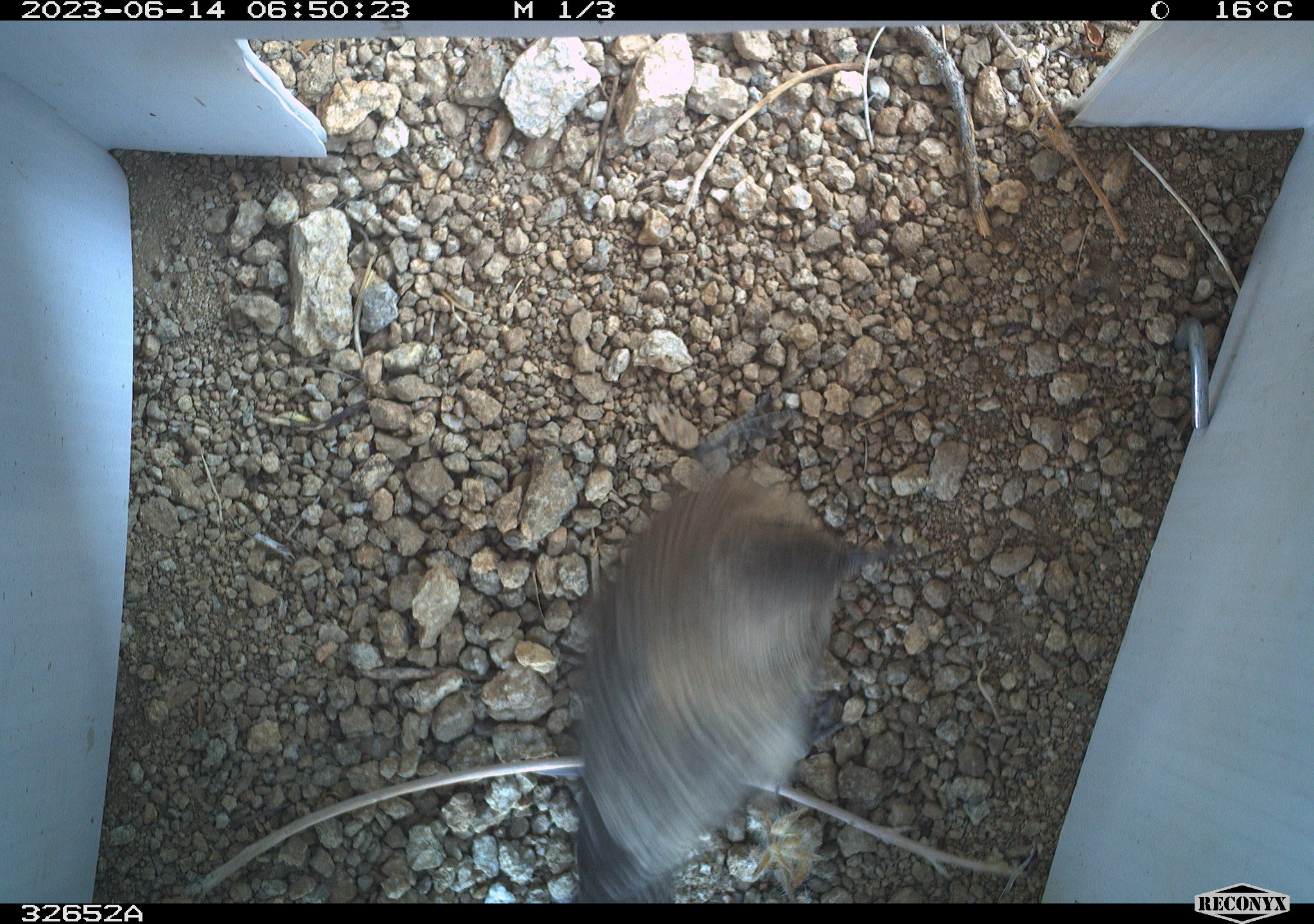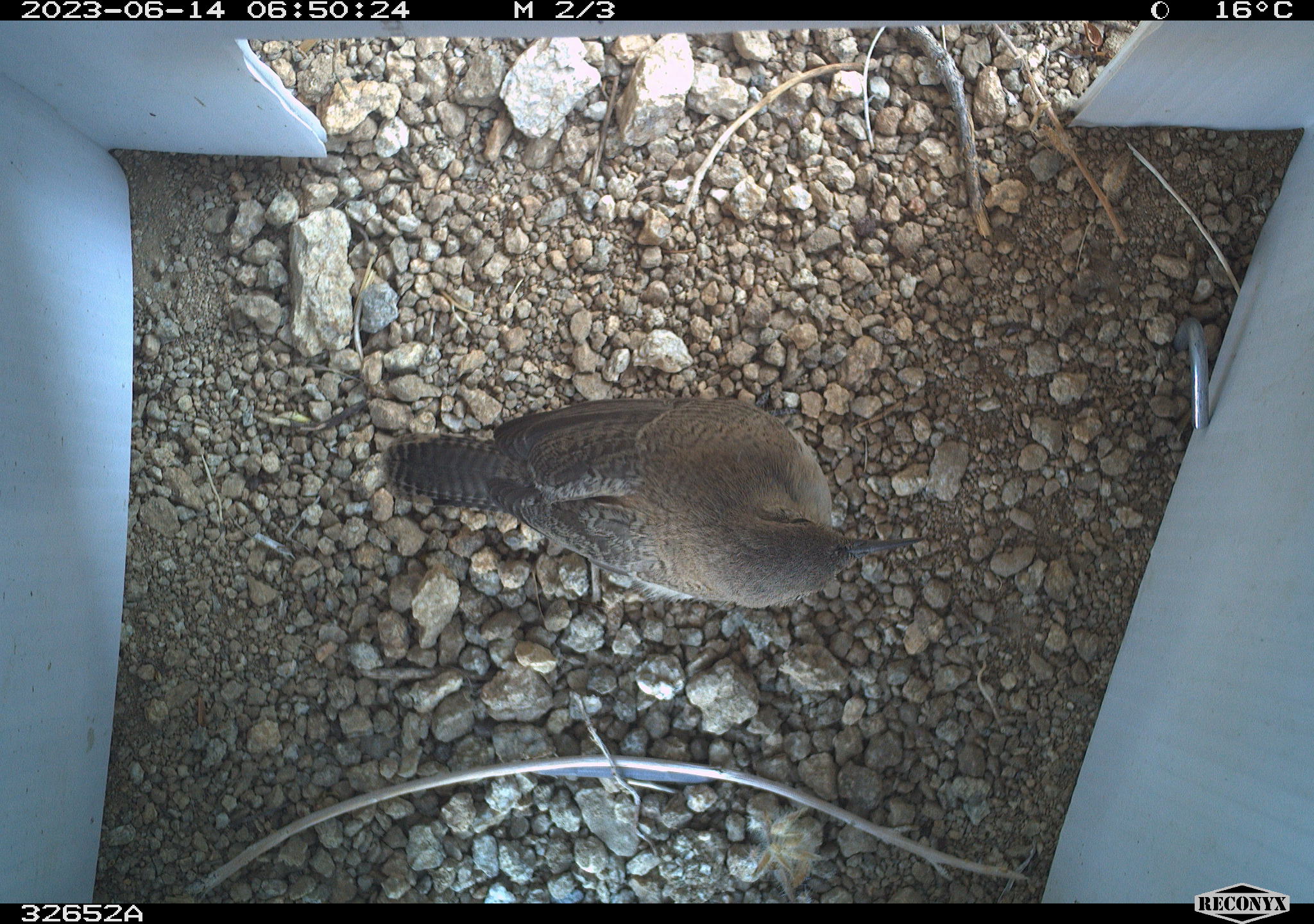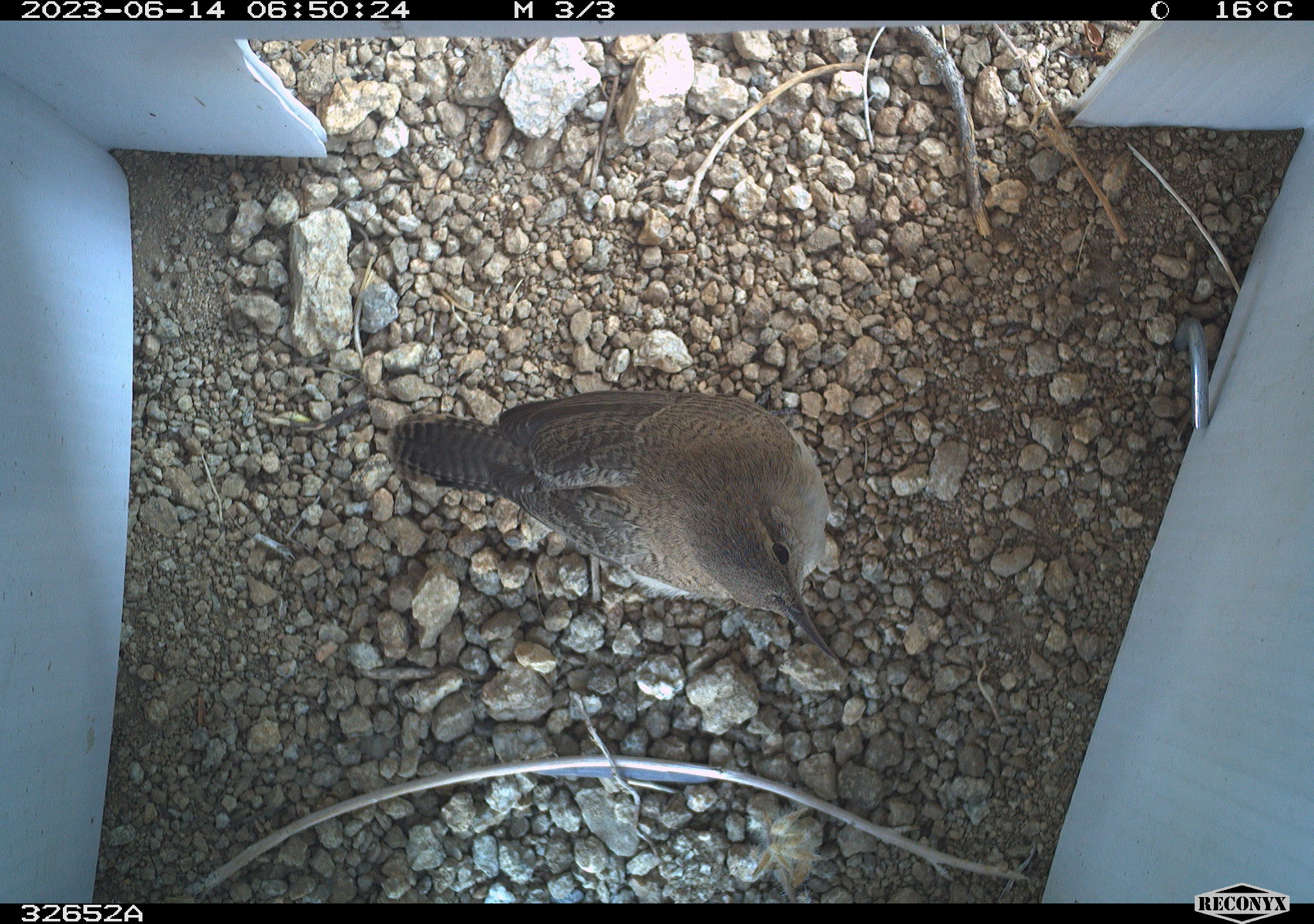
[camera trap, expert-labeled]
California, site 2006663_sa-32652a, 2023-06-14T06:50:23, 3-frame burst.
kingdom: Animalia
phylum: Chordata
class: Aves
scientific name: Aves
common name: bird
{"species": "bird (Aves)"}